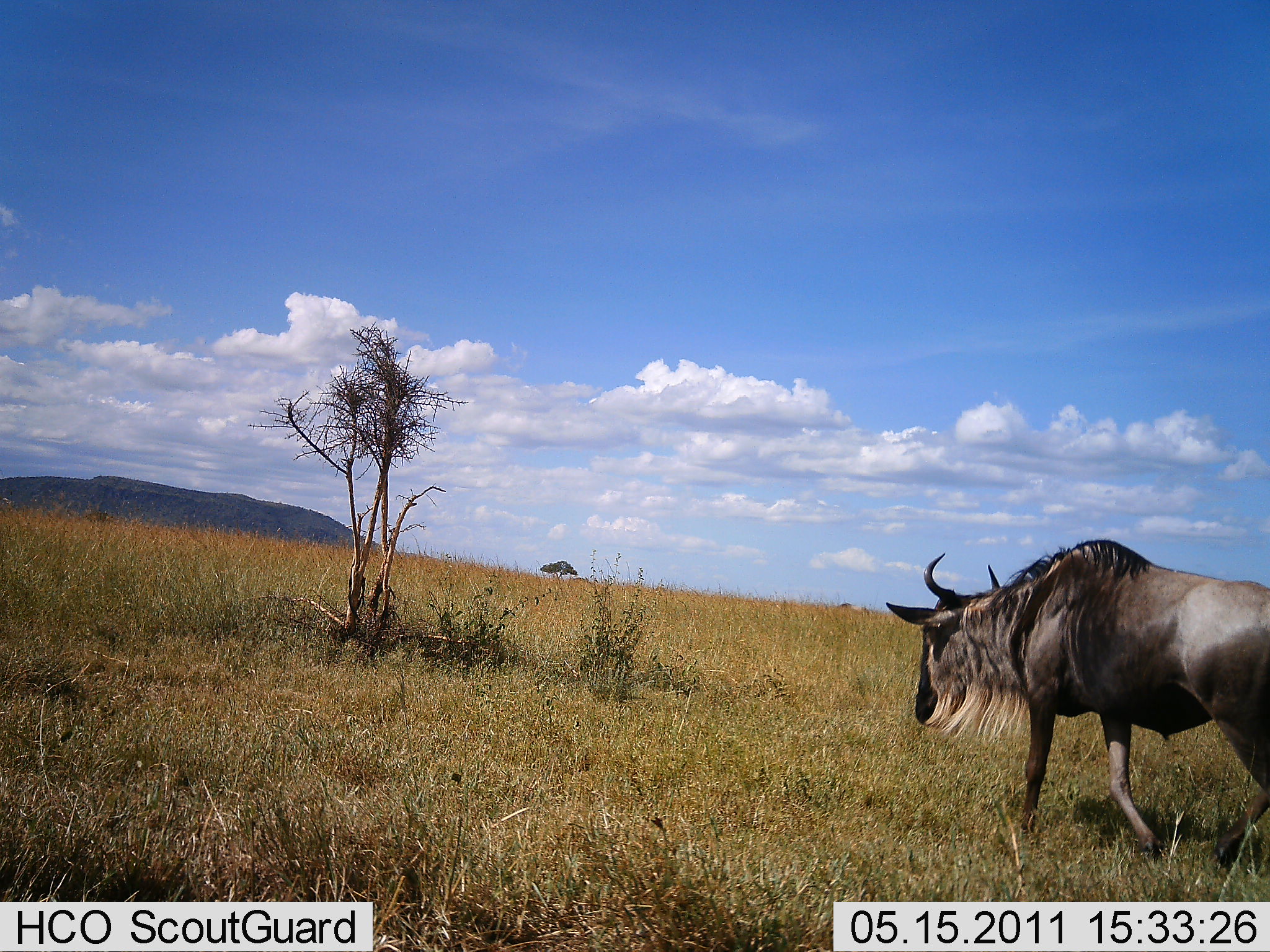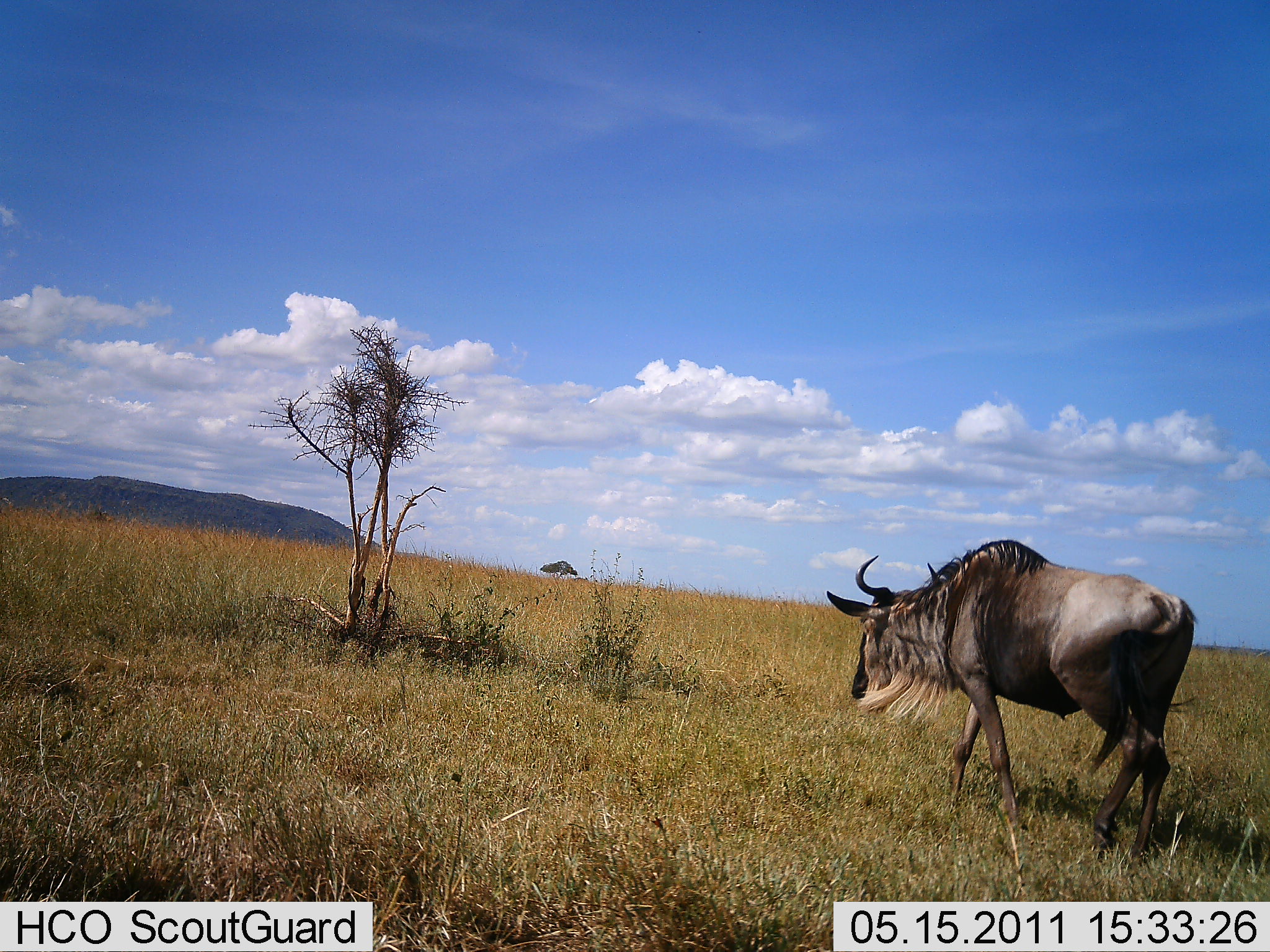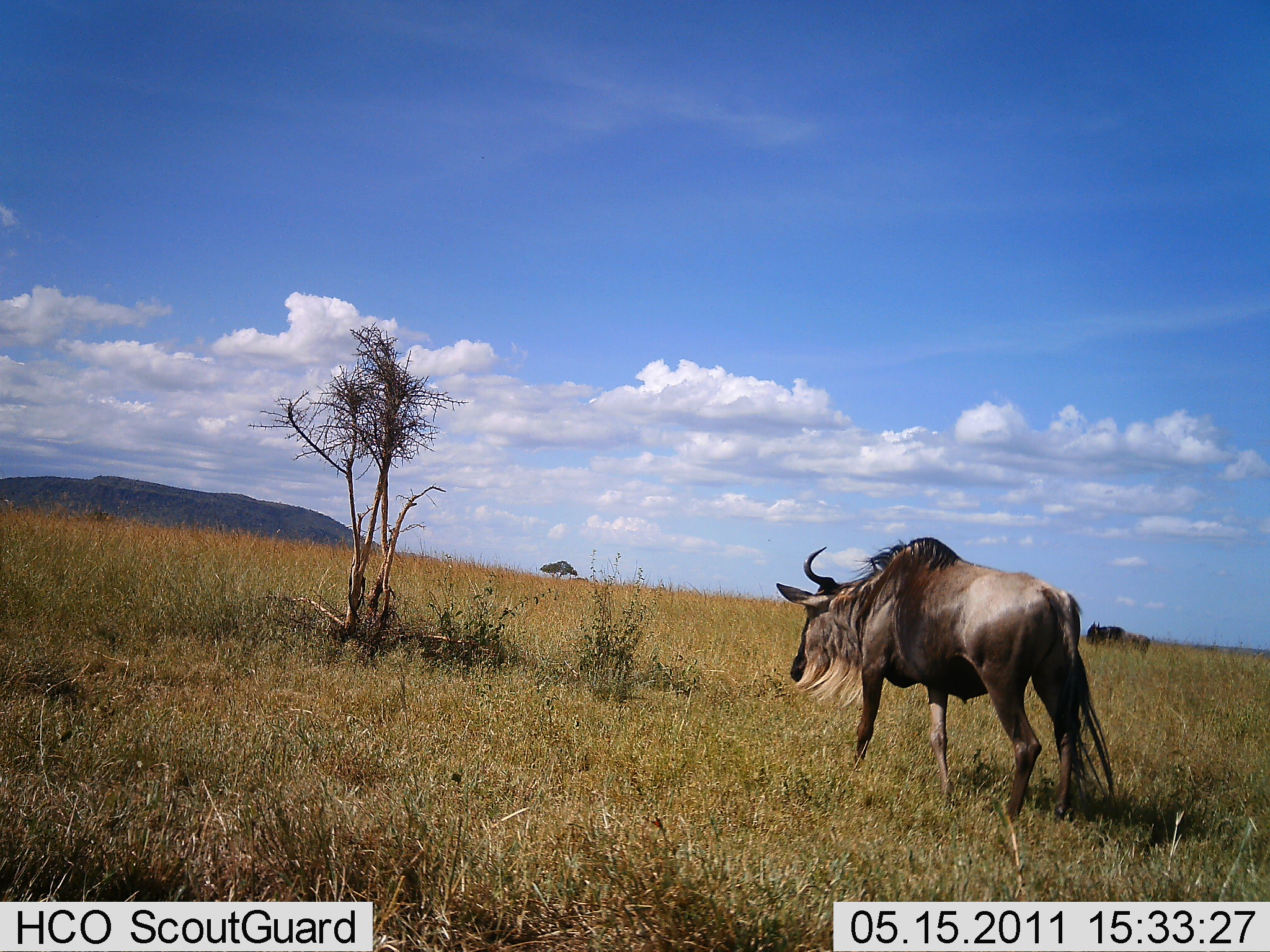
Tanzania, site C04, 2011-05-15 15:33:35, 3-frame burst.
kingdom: Animalia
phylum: Chordata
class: Mammalia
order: Artiodactyla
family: Bovidae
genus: Connochaetes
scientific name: Connochaetes taurinus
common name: blue wildebeest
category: wildebeest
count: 1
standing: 0%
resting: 0%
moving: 100%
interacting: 0%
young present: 0%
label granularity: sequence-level